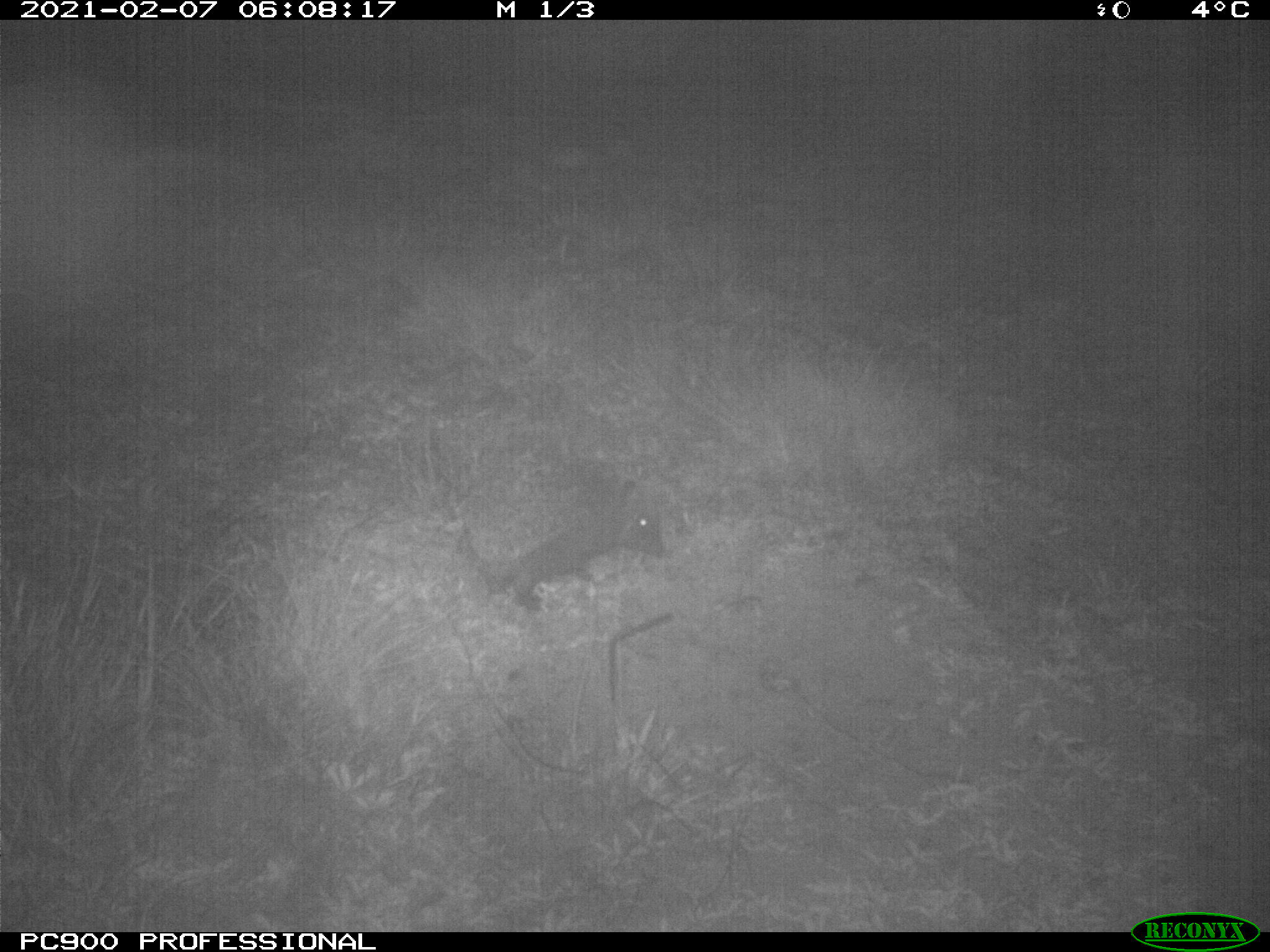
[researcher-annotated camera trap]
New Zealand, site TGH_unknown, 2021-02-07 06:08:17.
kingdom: Animalia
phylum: Chordata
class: Mammalia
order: Eulipotyphla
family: Erinaceidae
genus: Erinaceus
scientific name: Erinaceus europaeus europaeus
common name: european hedgehog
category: hedgehog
Hedgehog (european hedgehog) (Erinaceus europaeus europaeus).